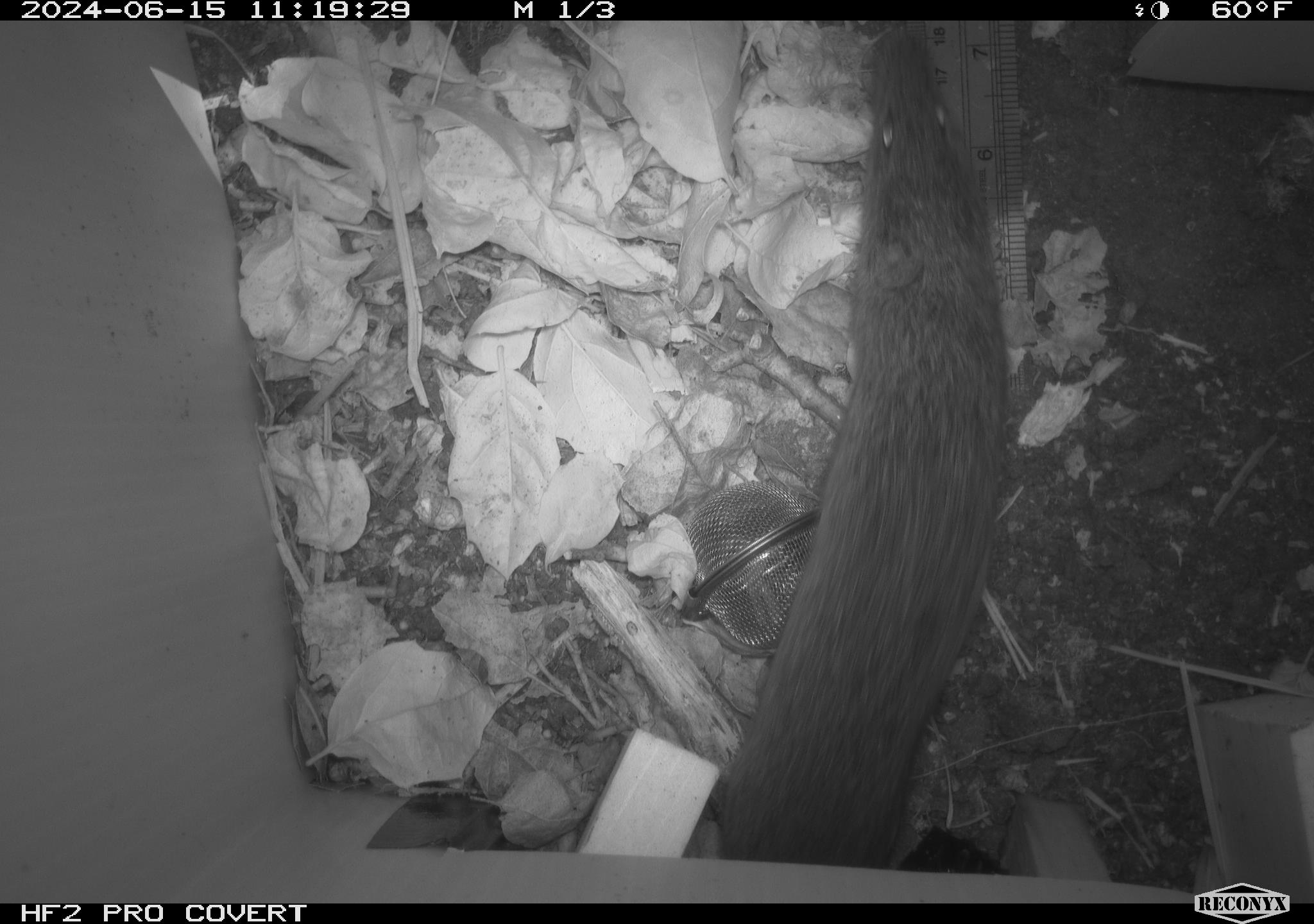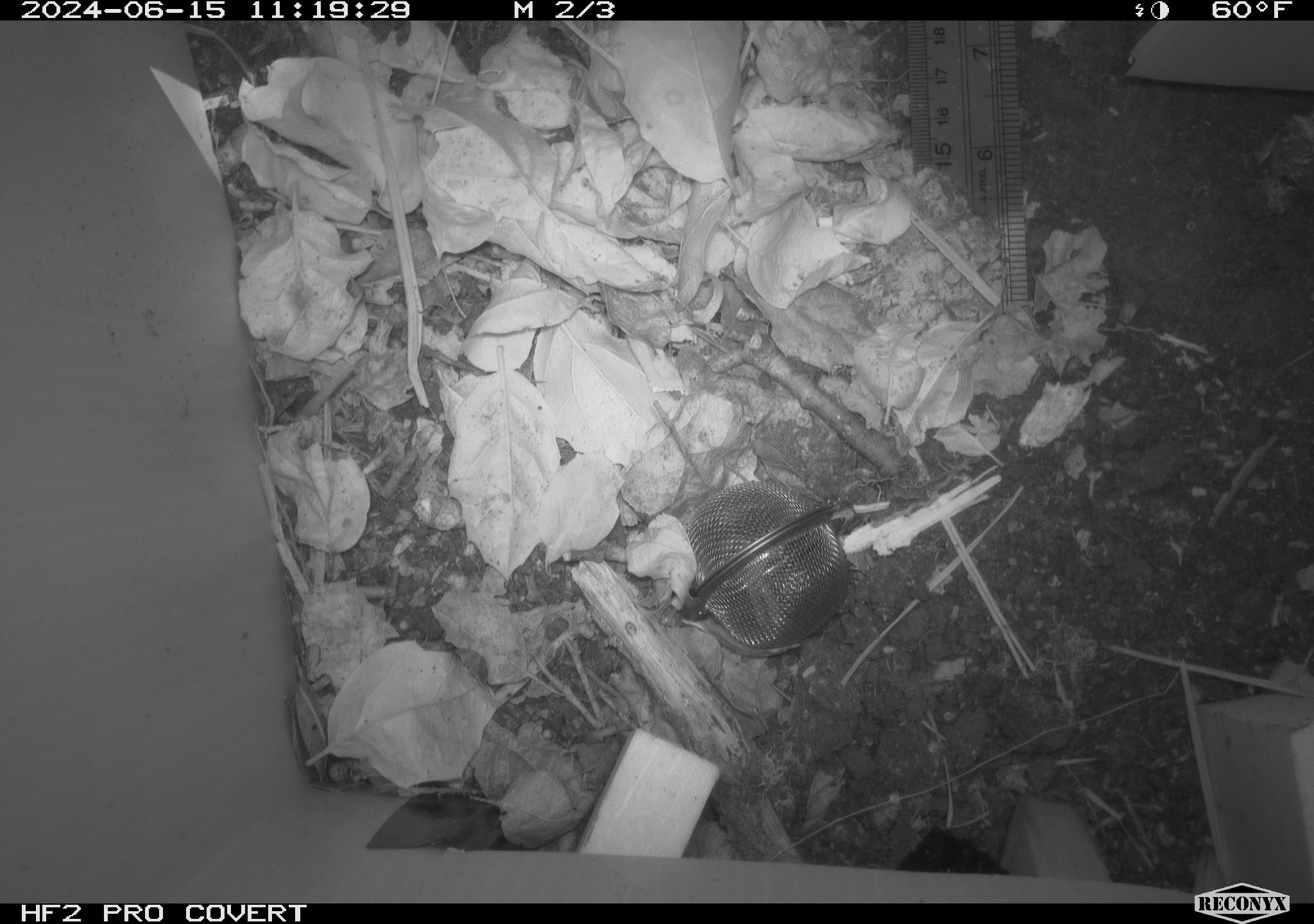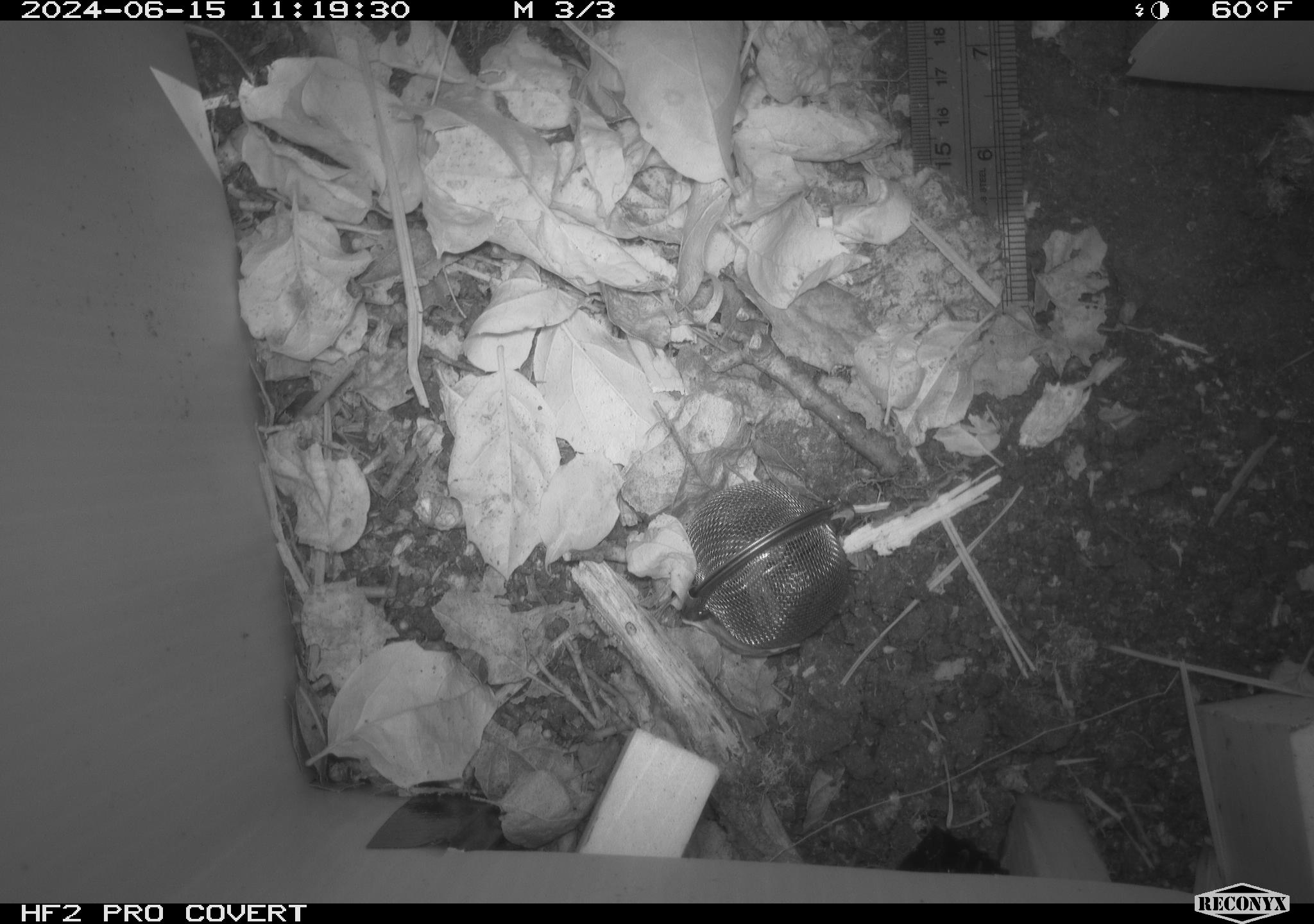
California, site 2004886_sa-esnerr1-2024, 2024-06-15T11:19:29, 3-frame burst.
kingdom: Animalia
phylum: Chordata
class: Mammalia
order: Rodentia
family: Cricetidae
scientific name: Cricetidae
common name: hamsters, voles, lemmings, and allies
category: cricetidae family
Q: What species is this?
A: Cricetidae family (hamsters, voles, lemmings, and allies) (Cricetidae).